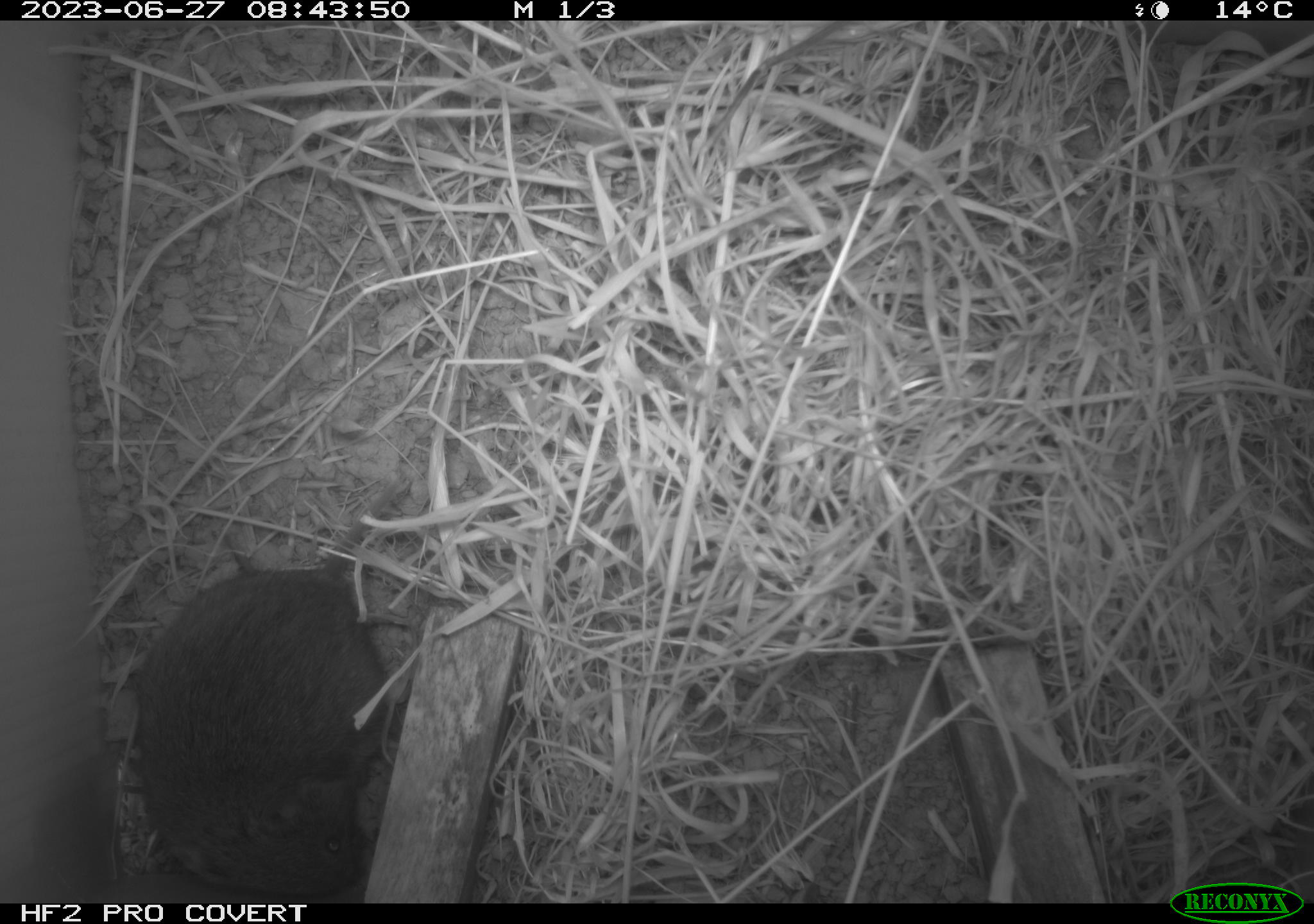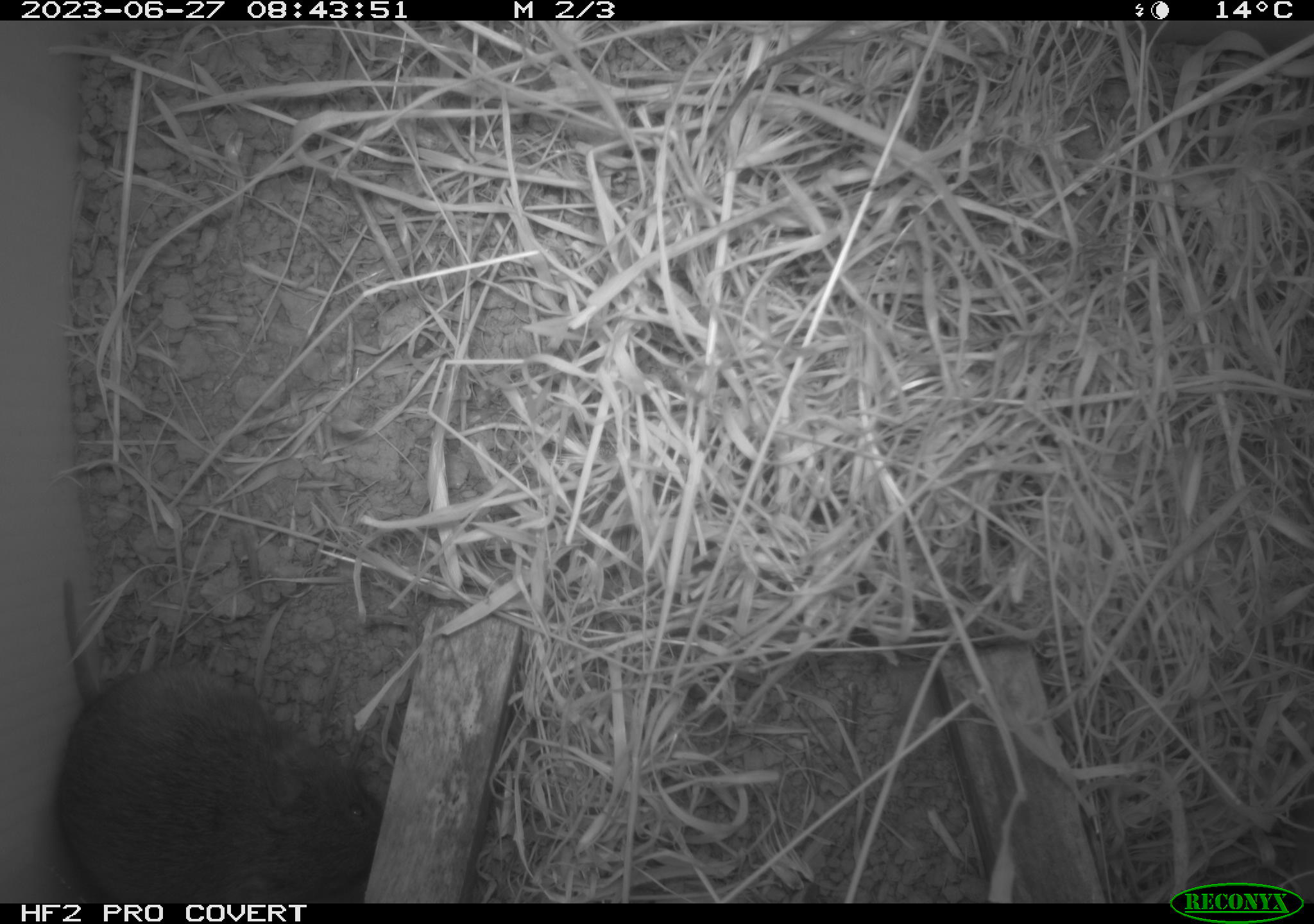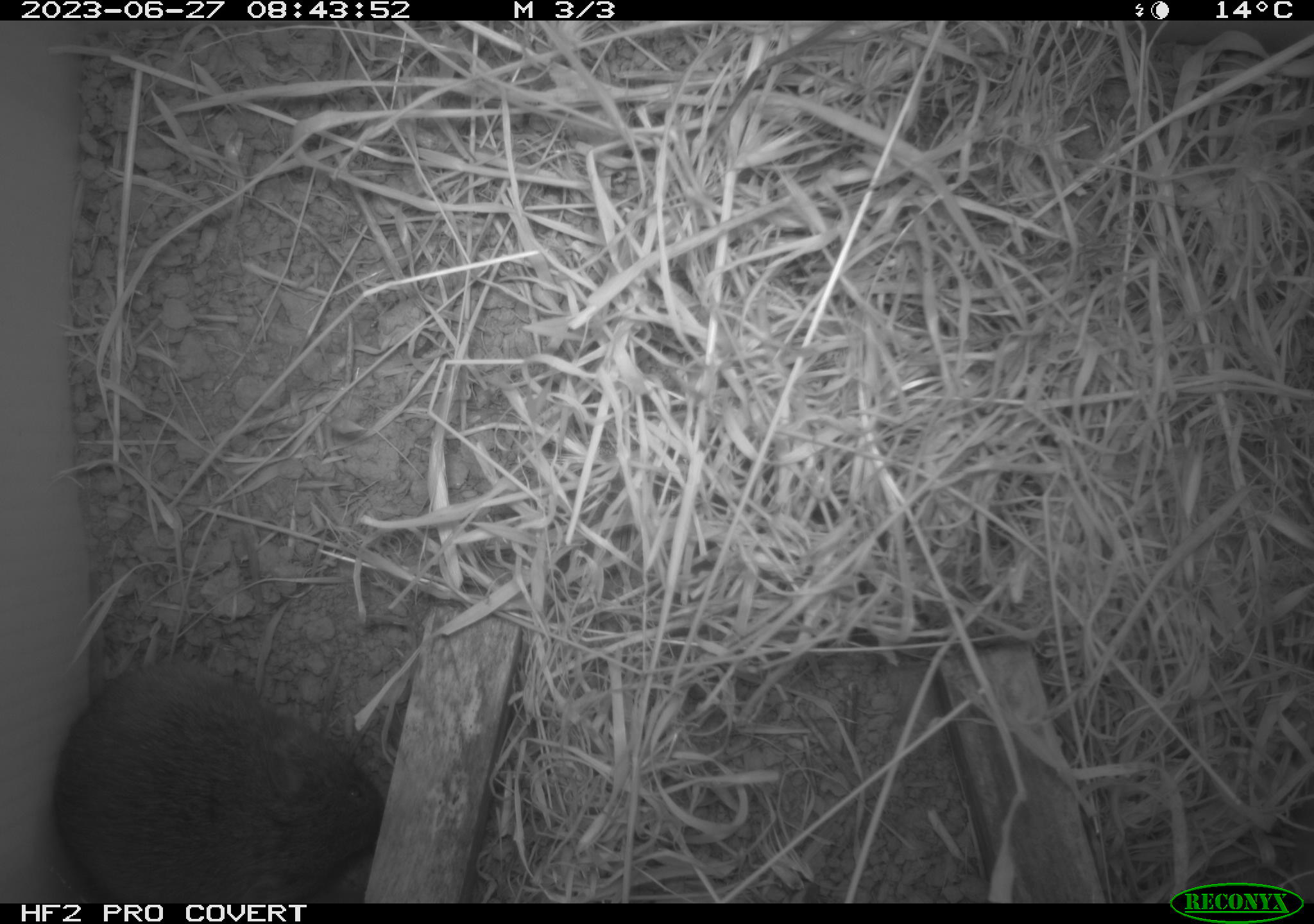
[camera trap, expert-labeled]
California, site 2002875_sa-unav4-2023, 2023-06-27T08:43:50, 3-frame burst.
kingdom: Animalia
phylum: Chordata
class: Mammalia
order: Rodentia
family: Cricetidae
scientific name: Arvicolinae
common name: voles, lemmings, and muskrats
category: arvicolinae subfamily